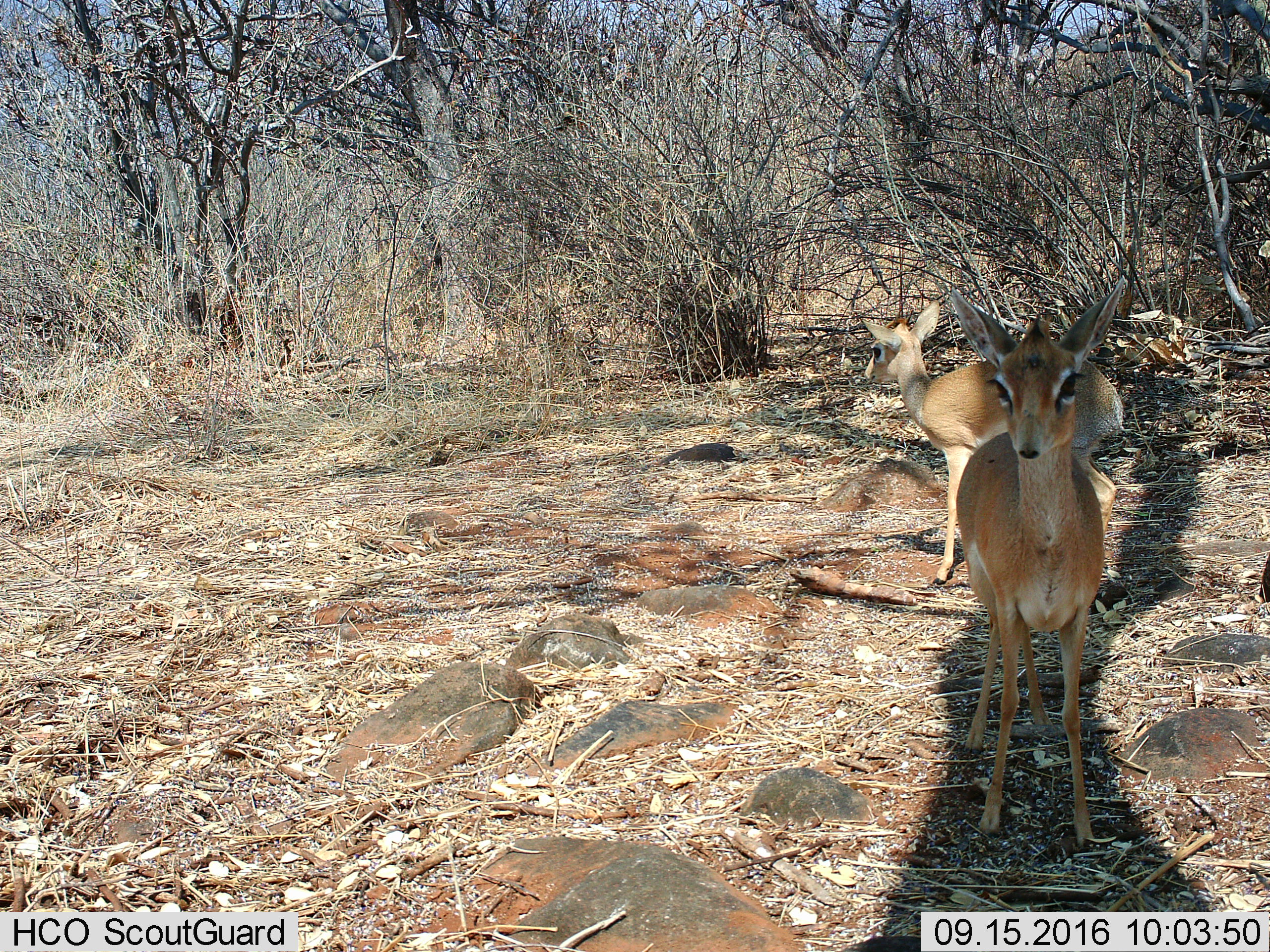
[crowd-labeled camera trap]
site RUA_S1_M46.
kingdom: Animalia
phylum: Chordata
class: Mammalia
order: Artiodactyla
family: Bovidae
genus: Madoqua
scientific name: Madoqua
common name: dik-dik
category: dikdik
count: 2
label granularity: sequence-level